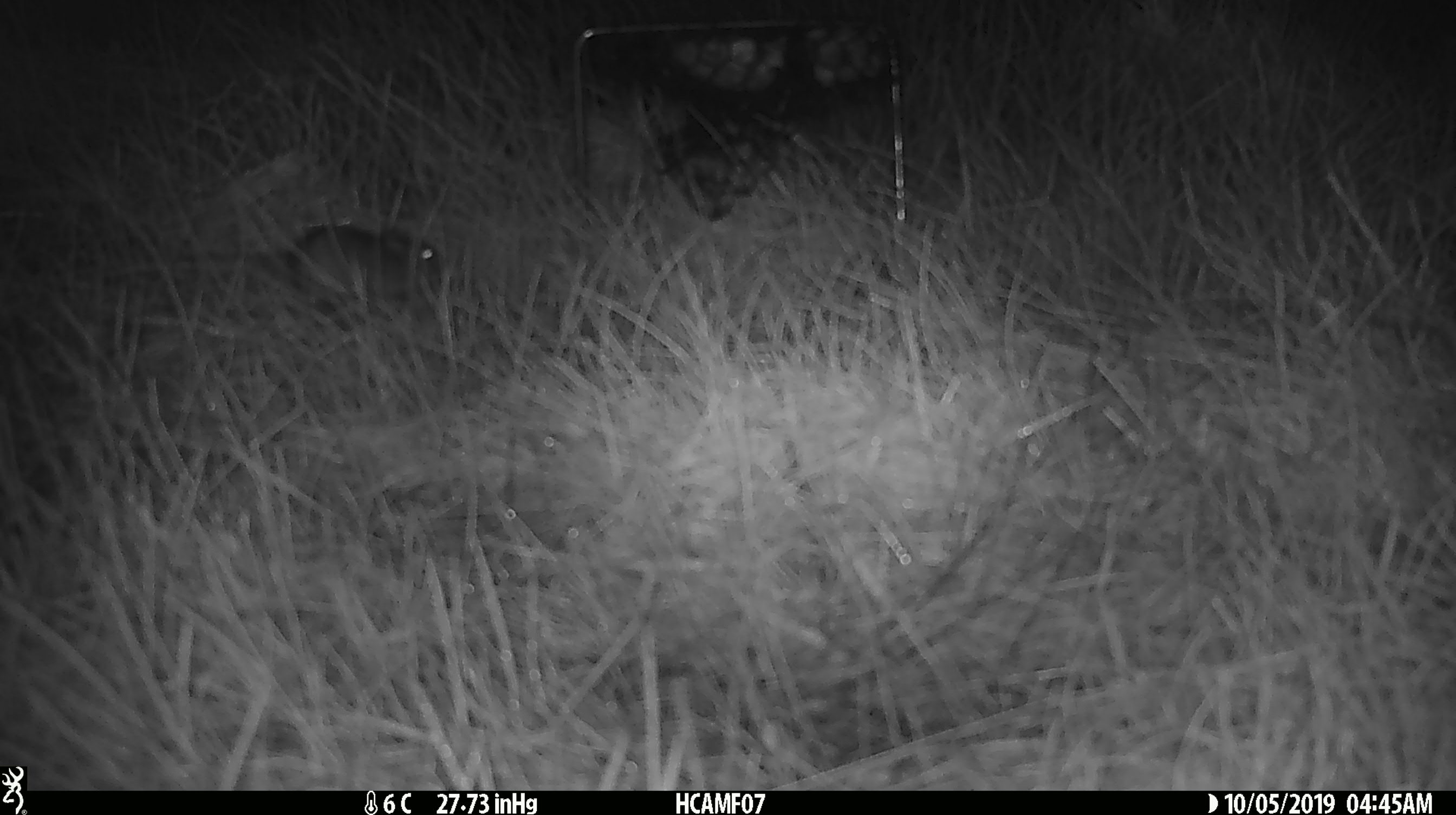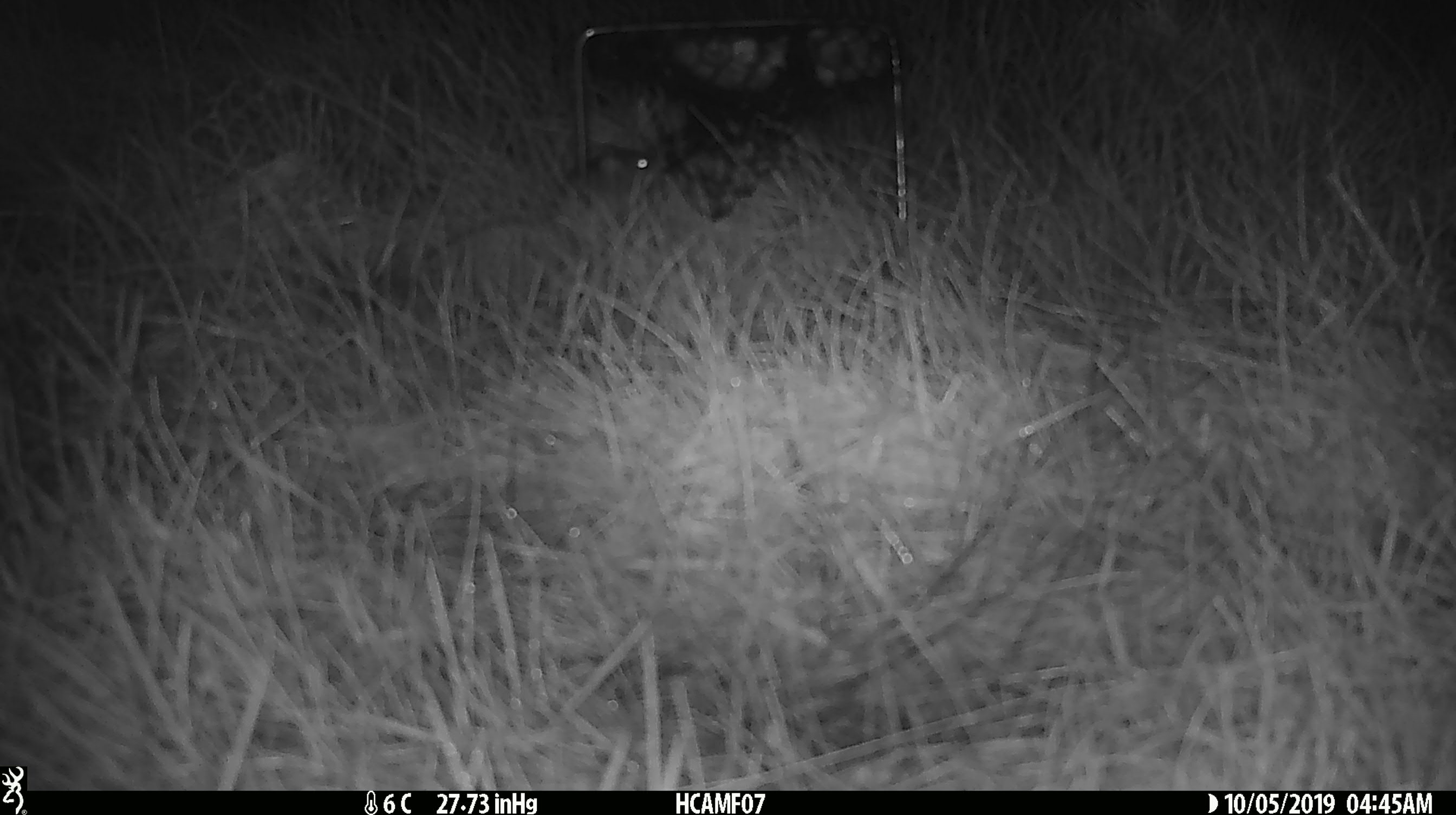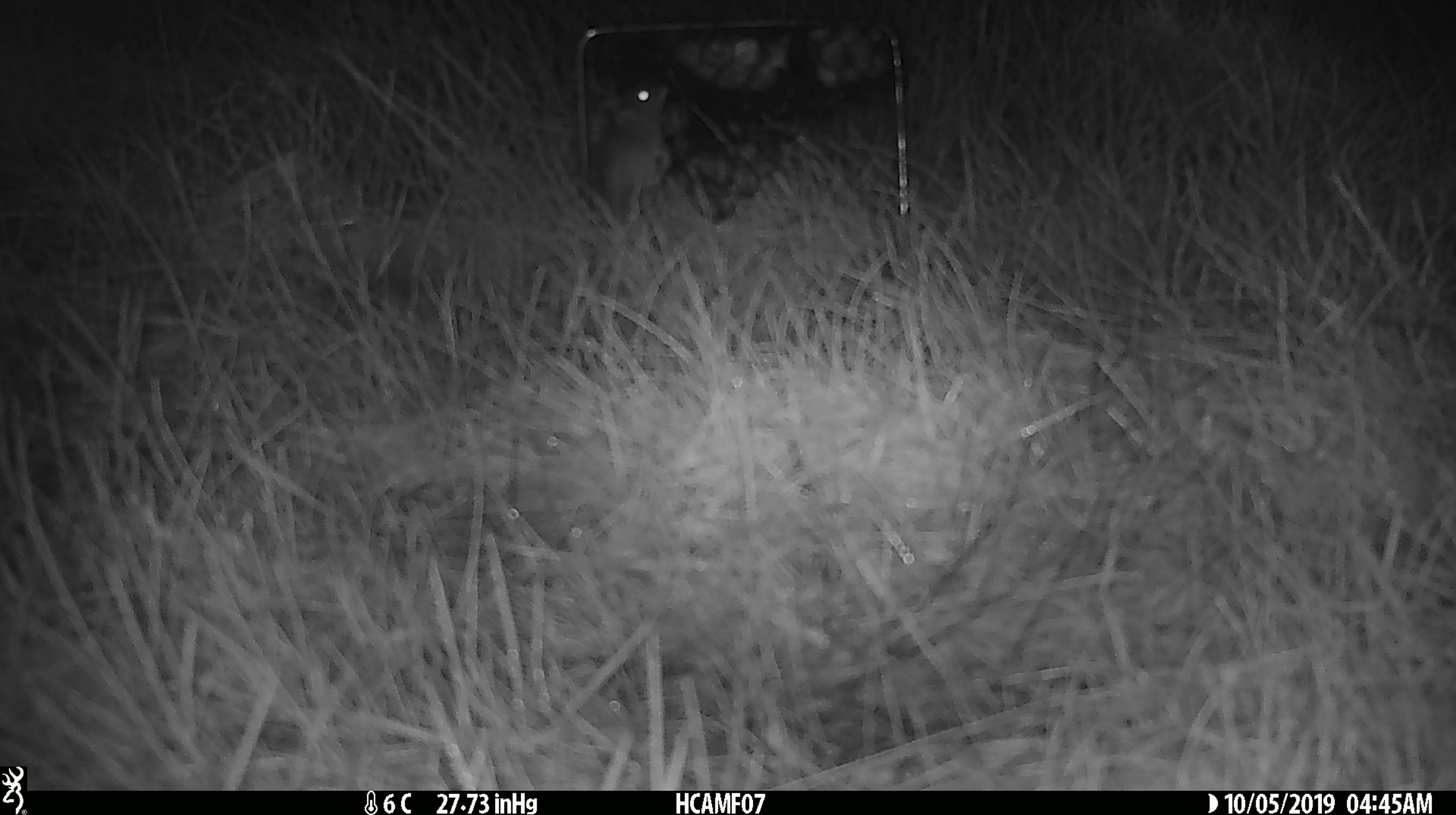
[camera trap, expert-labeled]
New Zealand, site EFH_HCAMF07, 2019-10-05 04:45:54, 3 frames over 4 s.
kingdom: Animalia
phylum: Chordata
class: Mammalia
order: Rodentia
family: Muridae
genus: Mus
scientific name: Mus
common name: mouse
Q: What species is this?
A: Mouse (Mus).